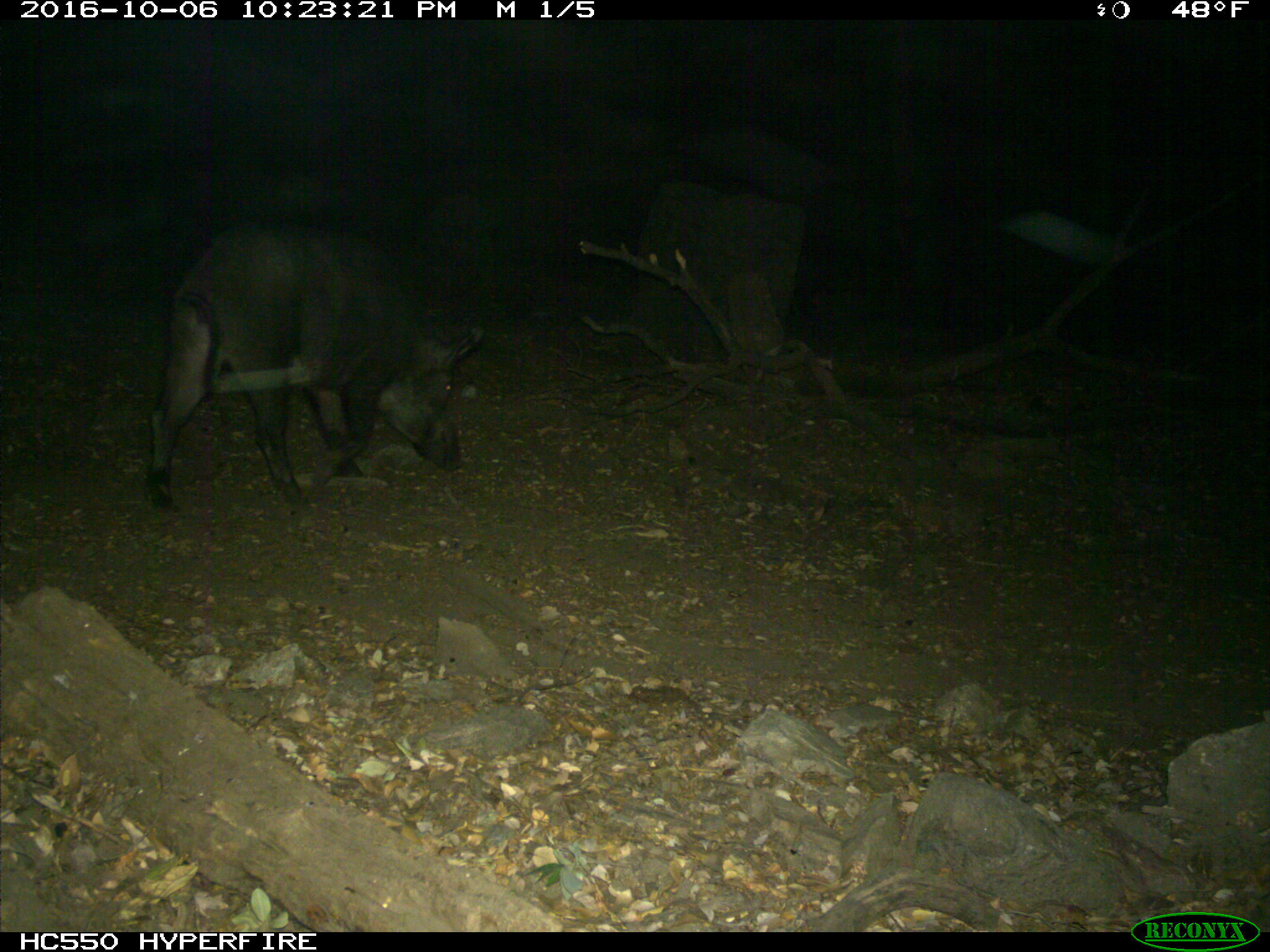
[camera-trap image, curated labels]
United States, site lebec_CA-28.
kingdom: Animalia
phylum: Chordata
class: Mammalia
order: Artiodactyla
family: Suidae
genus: Sus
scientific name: Sus scrofa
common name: wild boar